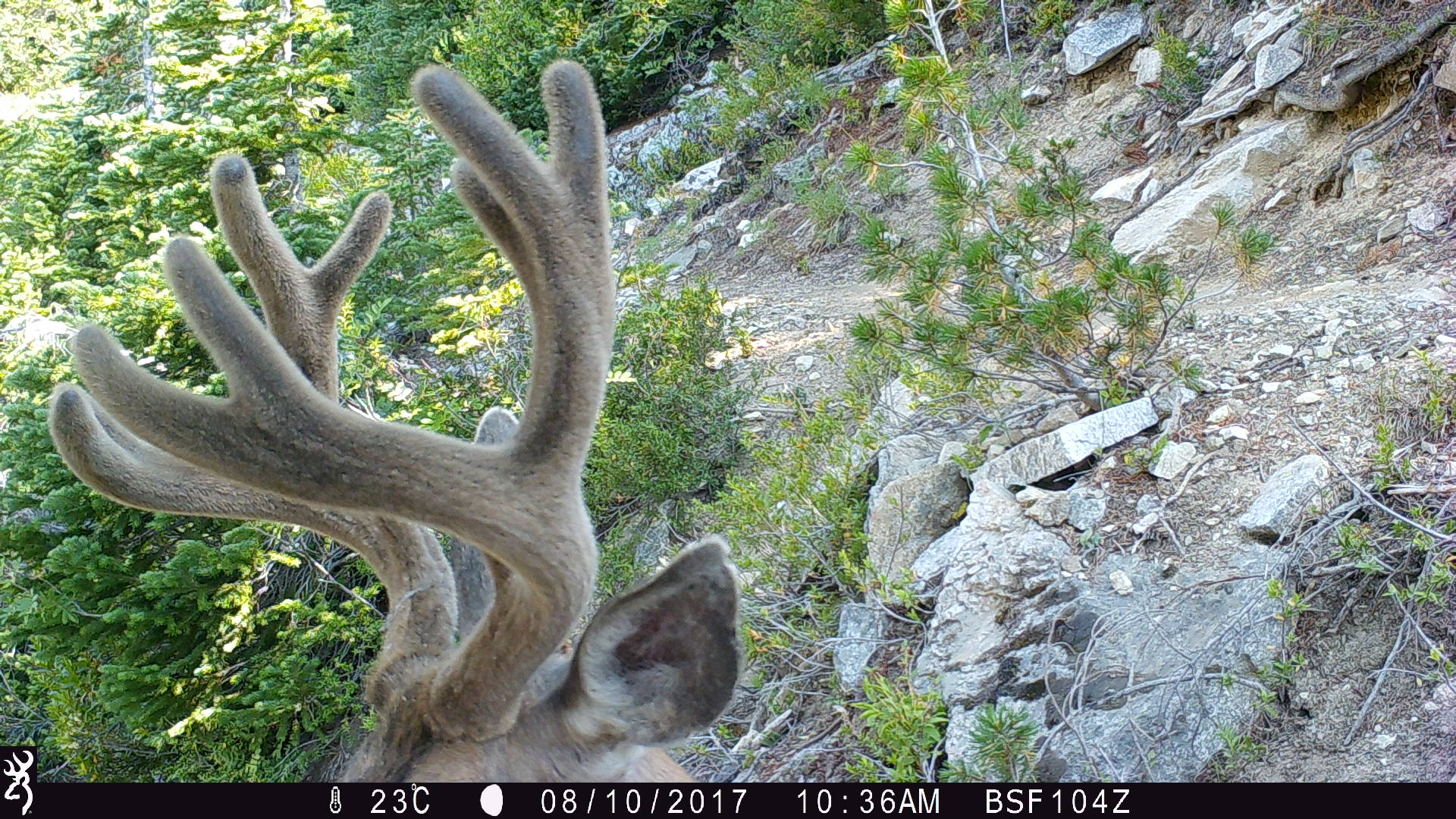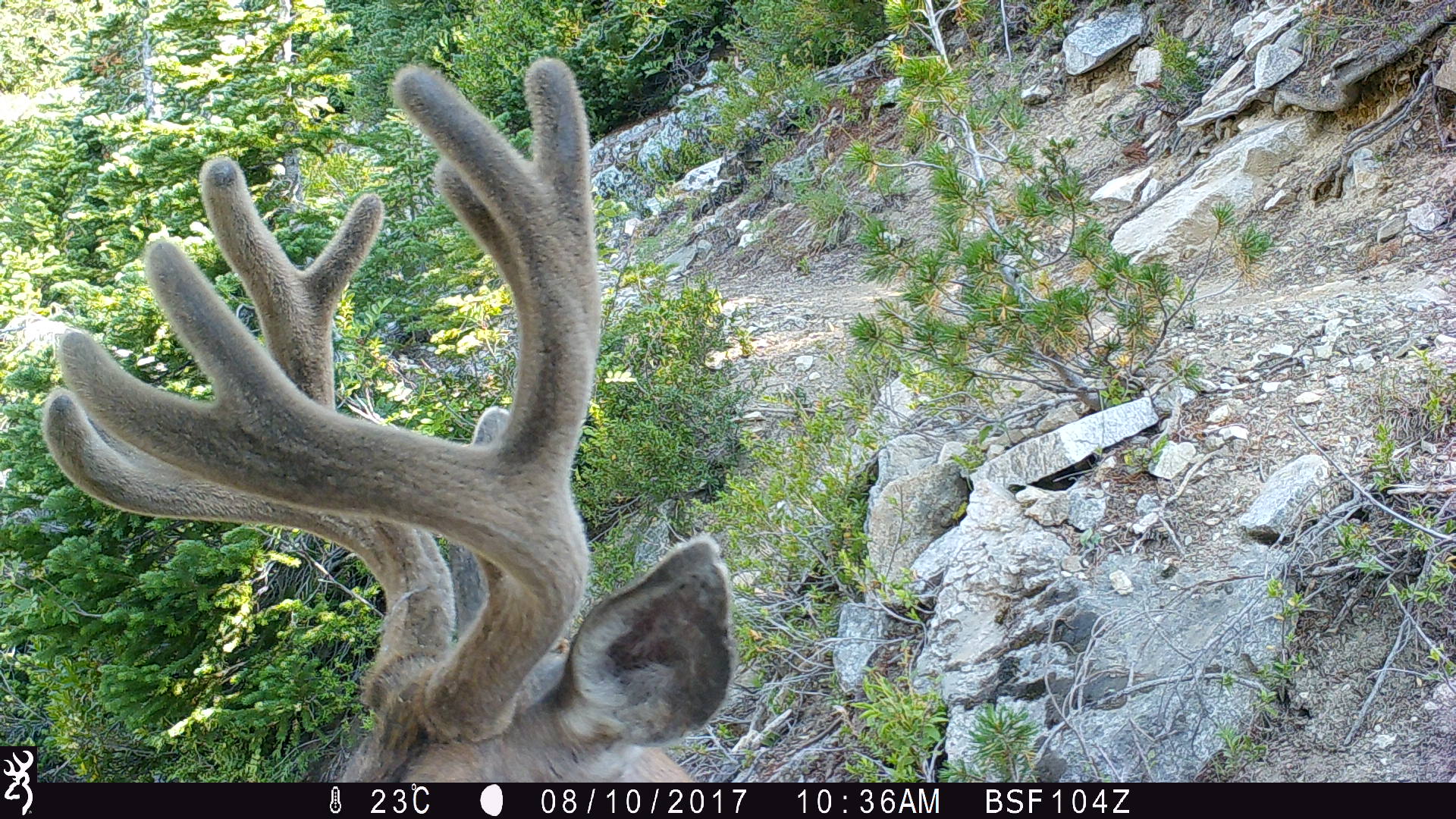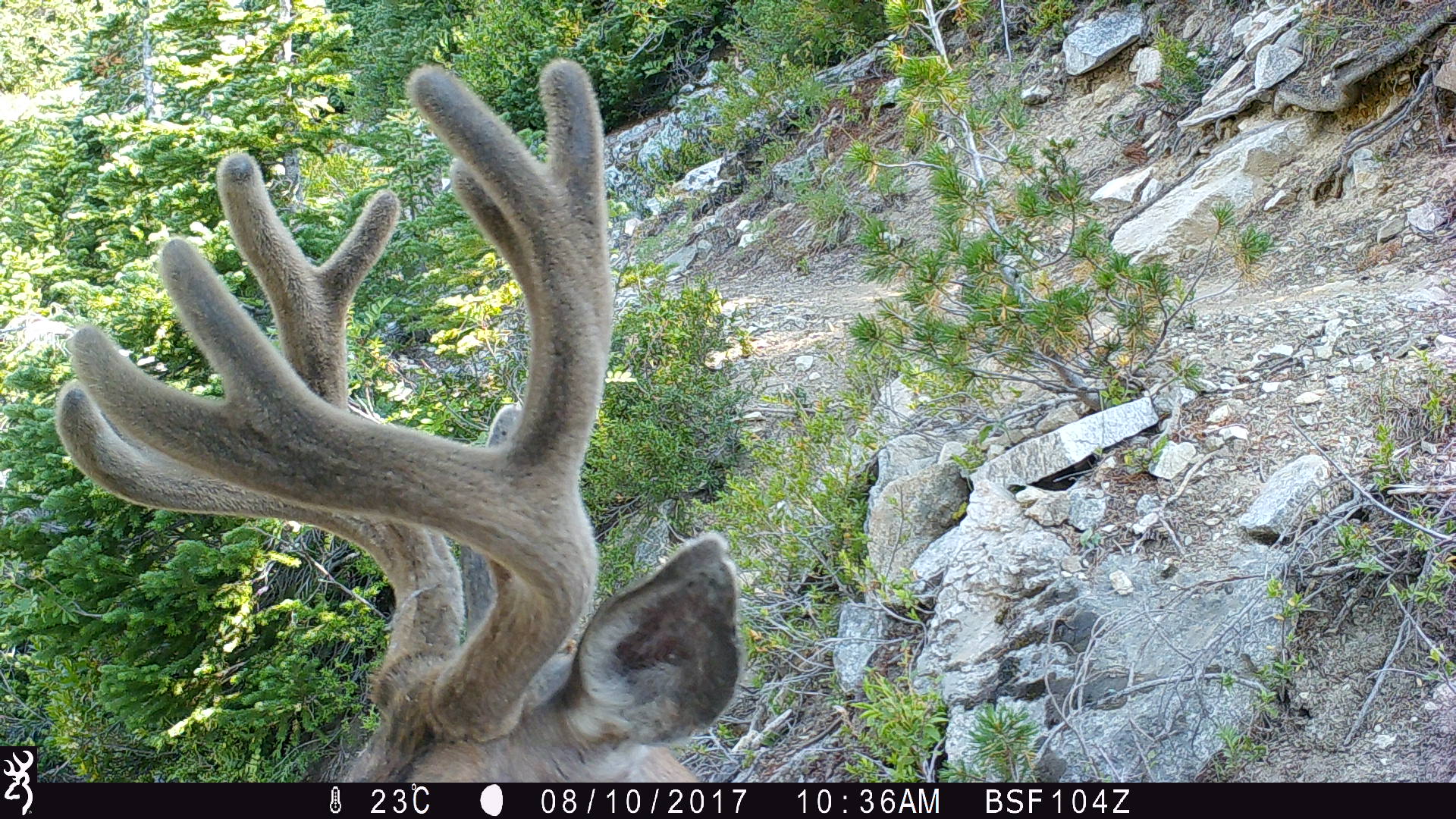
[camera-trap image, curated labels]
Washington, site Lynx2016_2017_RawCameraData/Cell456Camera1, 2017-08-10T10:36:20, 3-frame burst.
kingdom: Animalia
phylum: Chordata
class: Mammalia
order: Artiodactyla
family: Cervidae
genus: Odocoileus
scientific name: Odocoileus hemionus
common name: mule deer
Odocoileus hemionus (mule deer). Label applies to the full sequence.